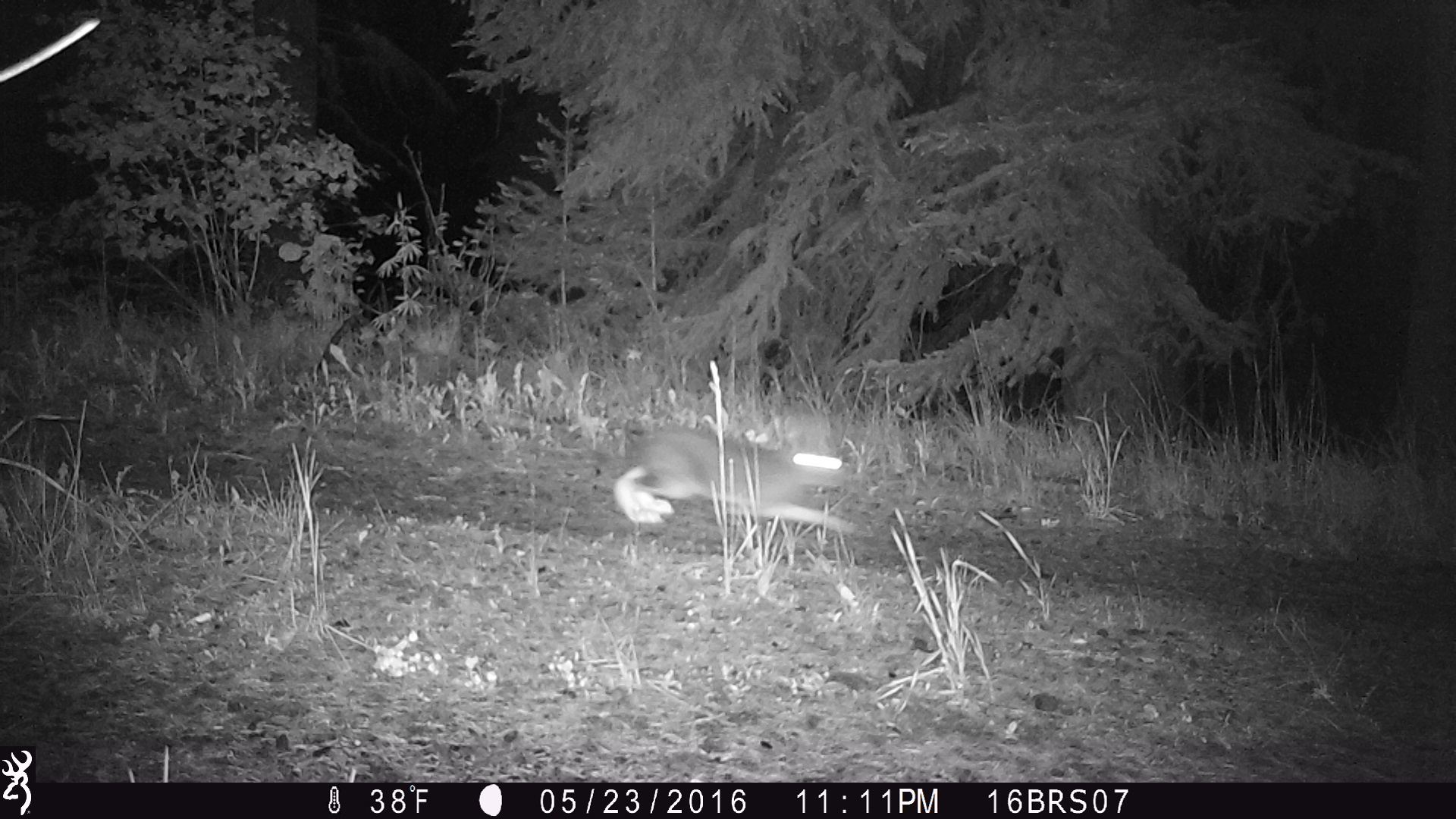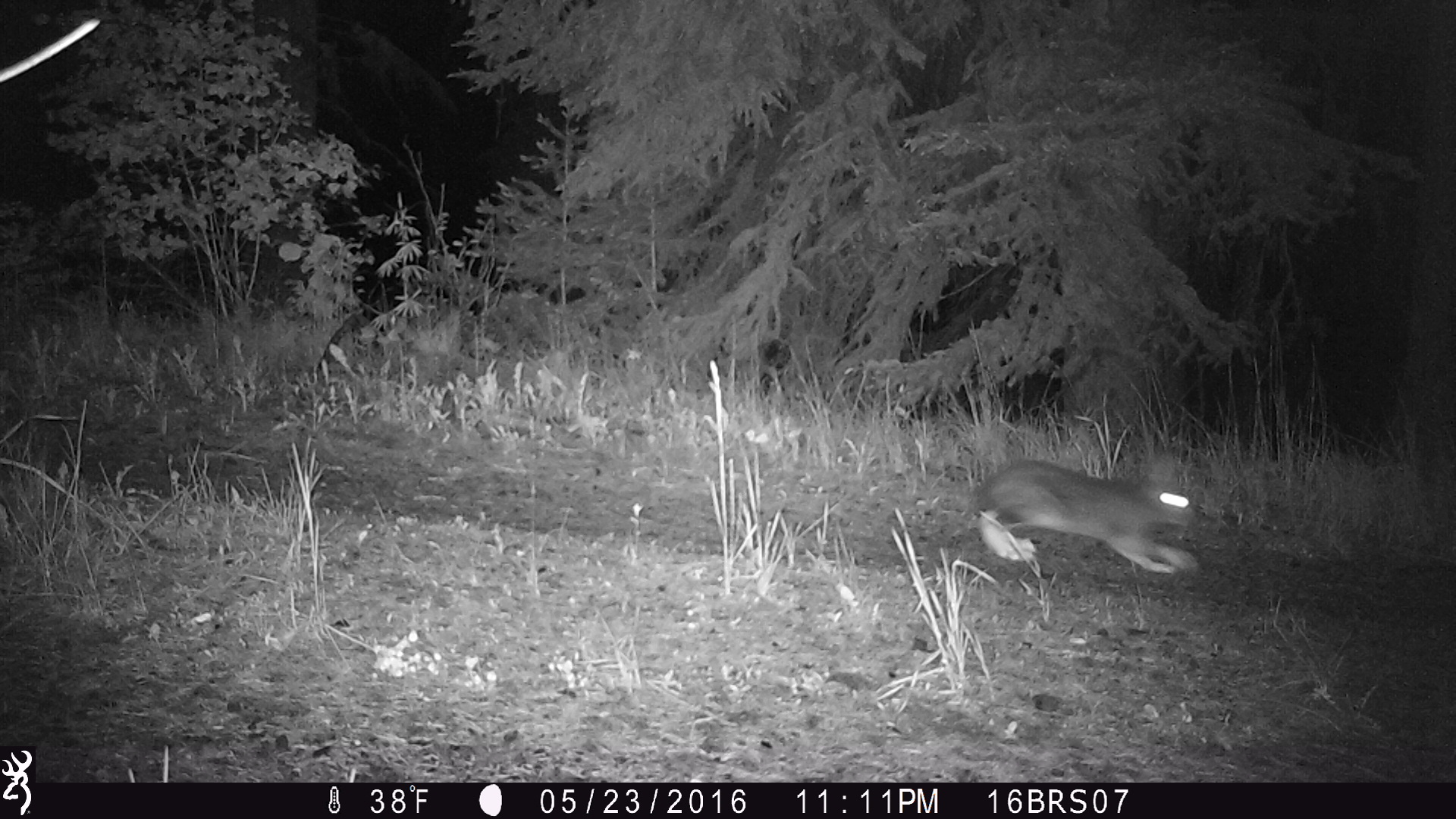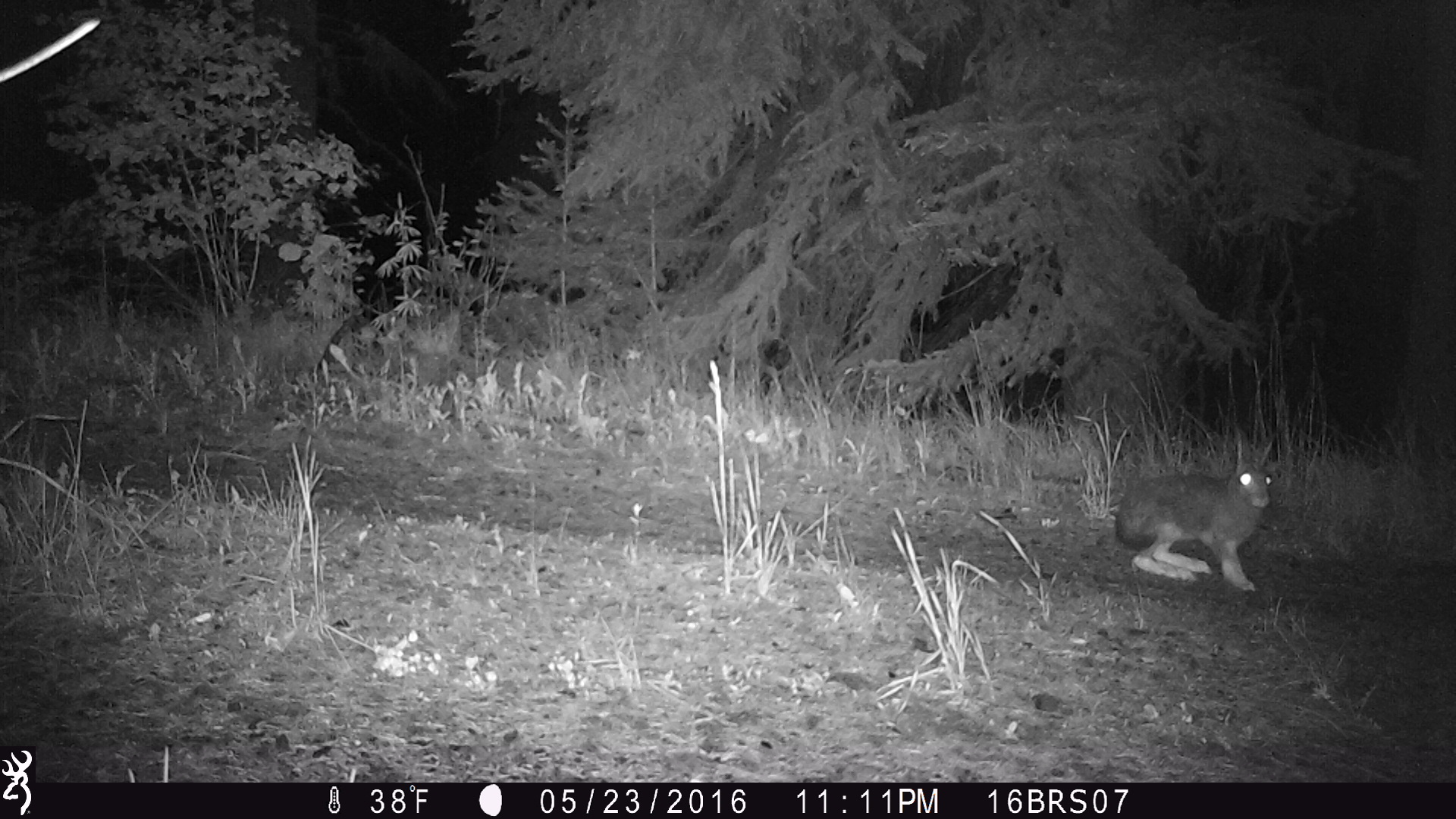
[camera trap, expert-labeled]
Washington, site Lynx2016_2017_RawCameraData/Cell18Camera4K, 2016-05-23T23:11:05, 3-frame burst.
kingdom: Animalia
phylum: Chordata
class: Mammalia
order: Lagomorpha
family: Leporidae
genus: Lepus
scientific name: Lepus americanus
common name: snowshoe hare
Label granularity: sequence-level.